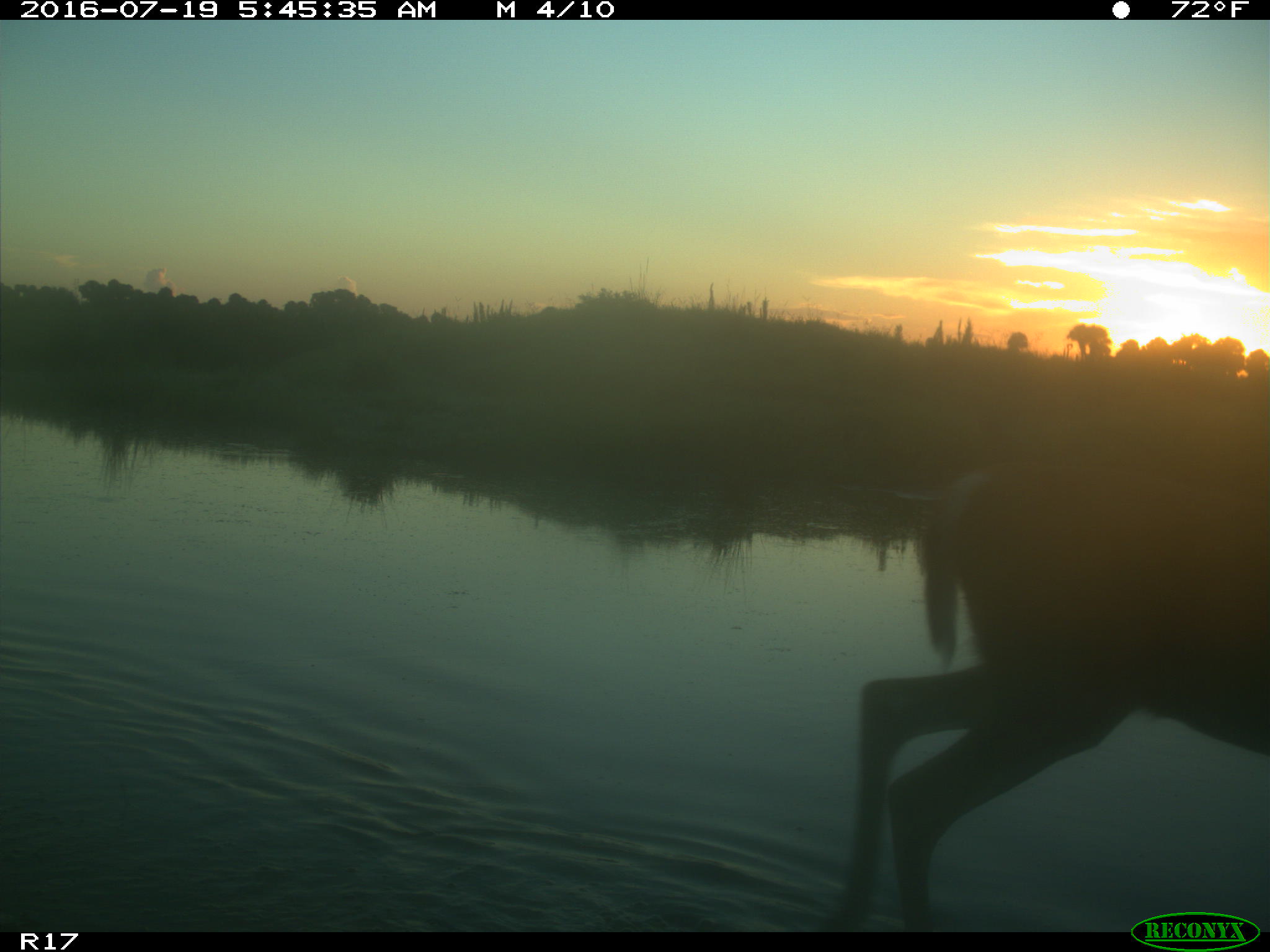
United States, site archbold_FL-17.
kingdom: Animalia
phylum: Chordata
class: Mammalia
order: Artiodactyla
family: Cervidae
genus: Odocoileus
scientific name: Odocoileus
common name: deer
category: unidentified deer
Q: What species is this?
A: Unidentified deer (deer) (Odocoileus).